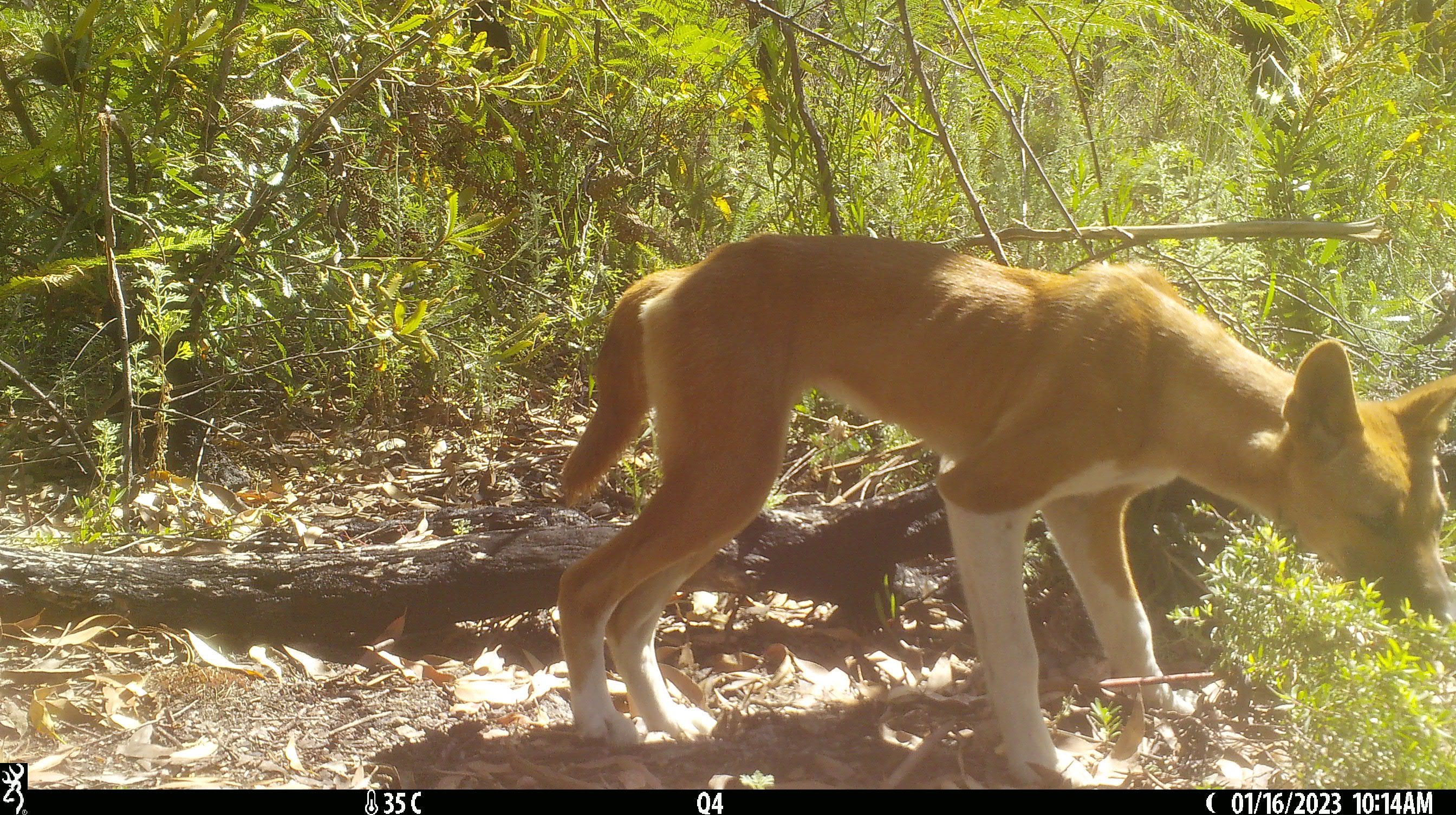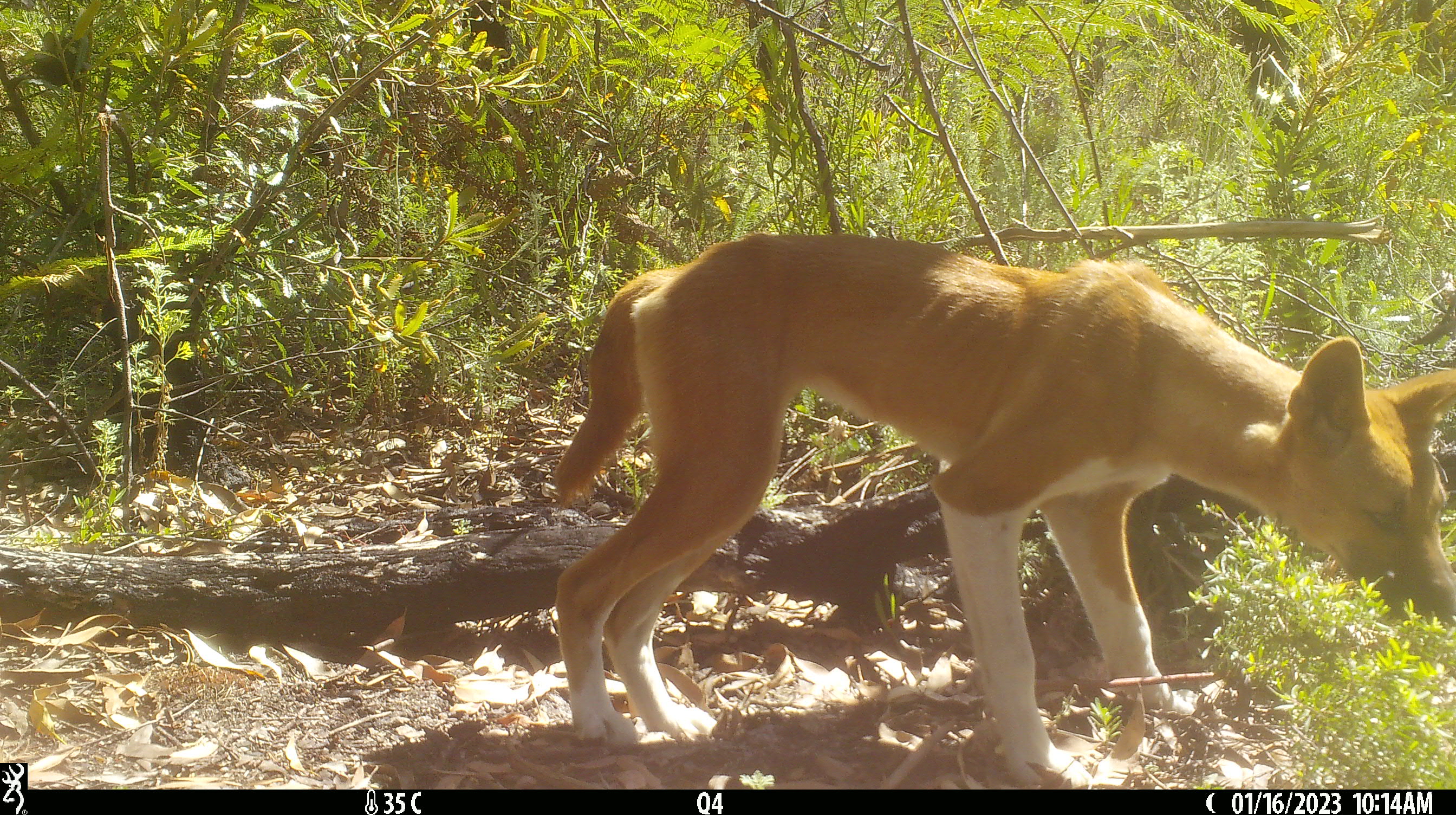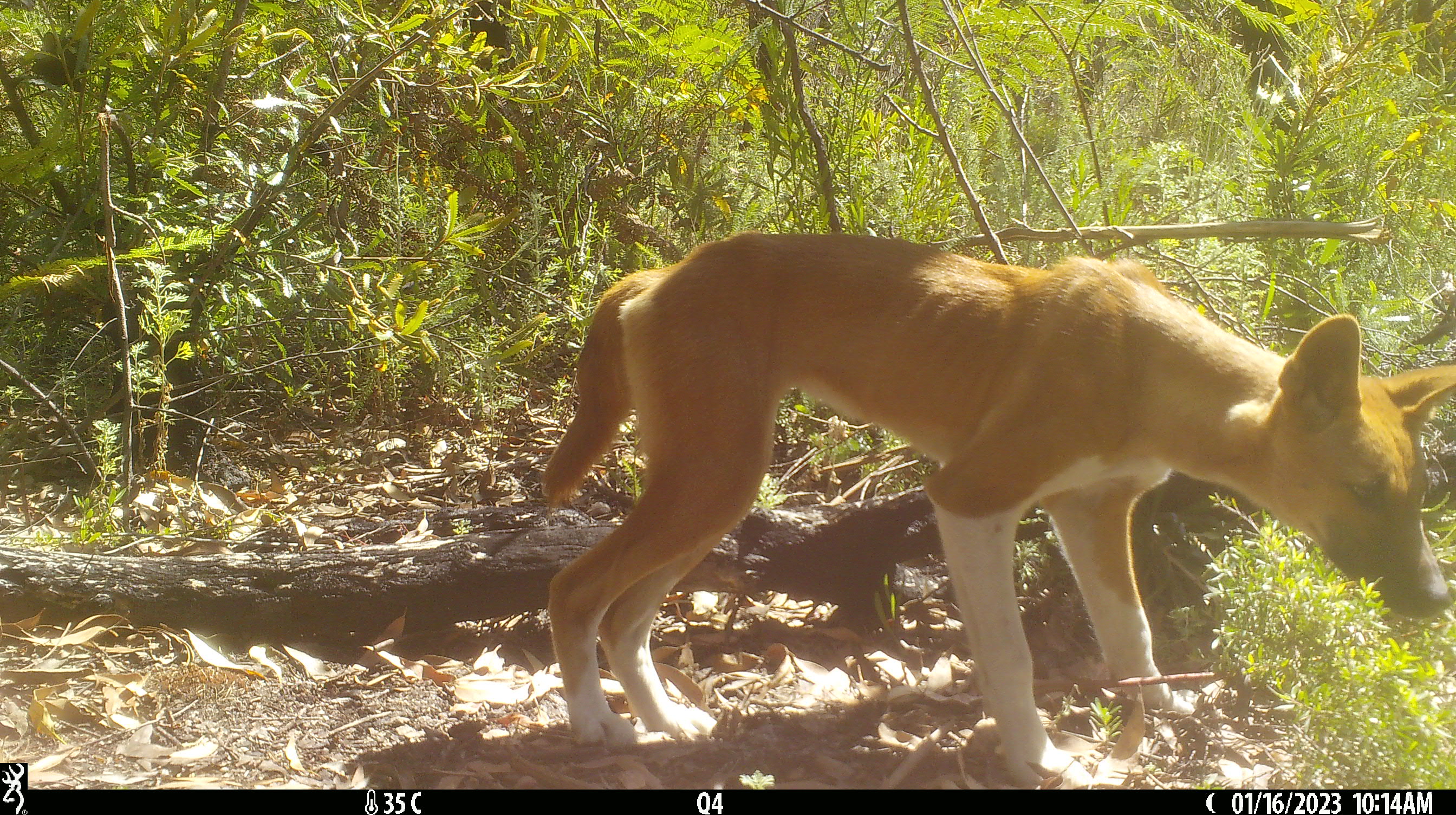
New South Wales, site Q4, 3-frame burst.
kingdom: Animalia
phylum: Chordata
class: Mammalia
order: Carnivora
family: Canidae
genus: Canis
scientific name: Canis familiaris dingo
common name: dingo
Dingo (Canis familiaris dingo).